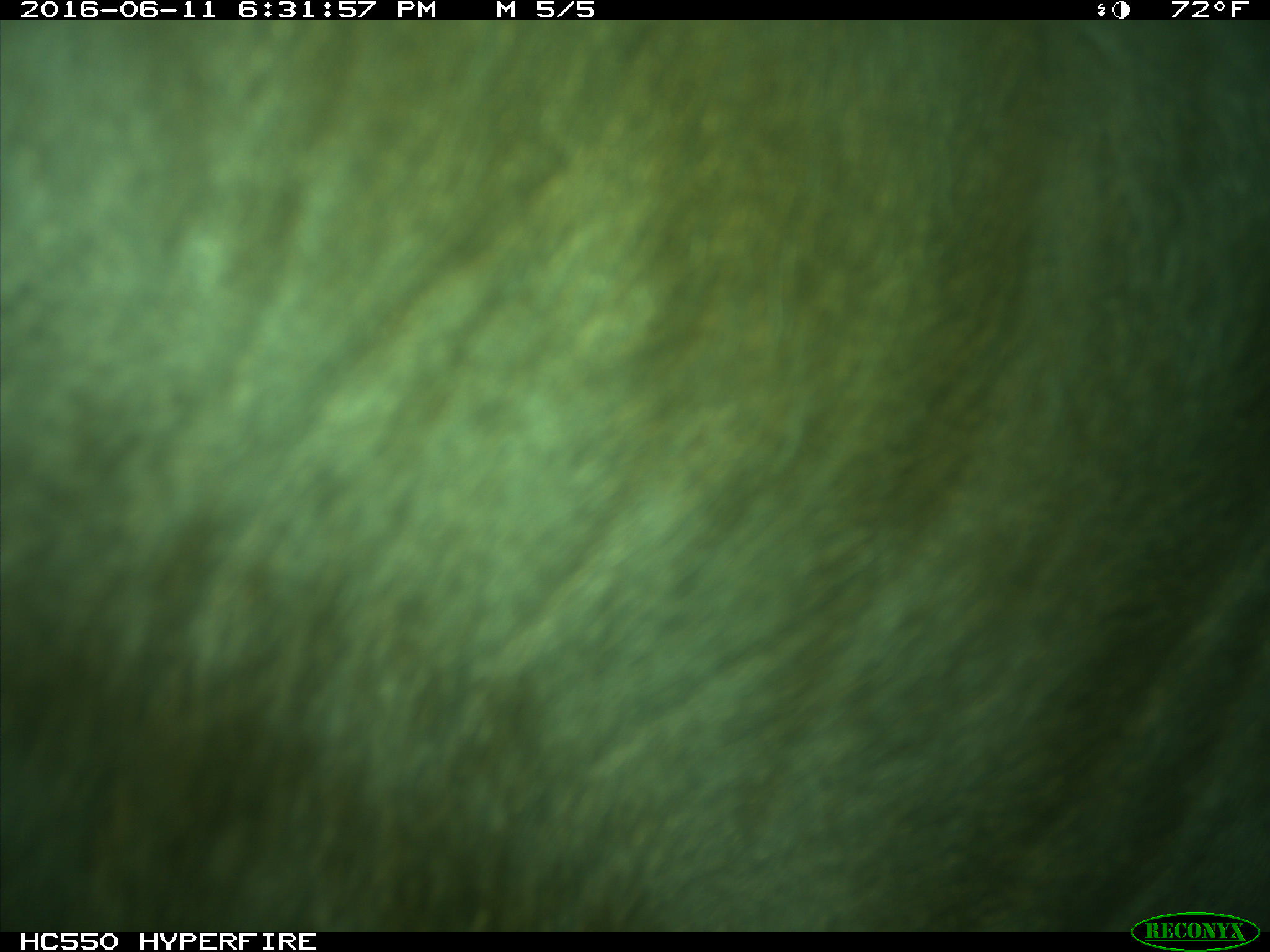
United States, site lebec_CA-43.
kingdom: Animalia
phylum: Chordata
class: Mammalia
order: Artiodactyla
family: Bovidae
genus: Bos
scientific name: Bos taurus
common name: domestic cow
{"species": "Bos taurus (domestic cow)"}